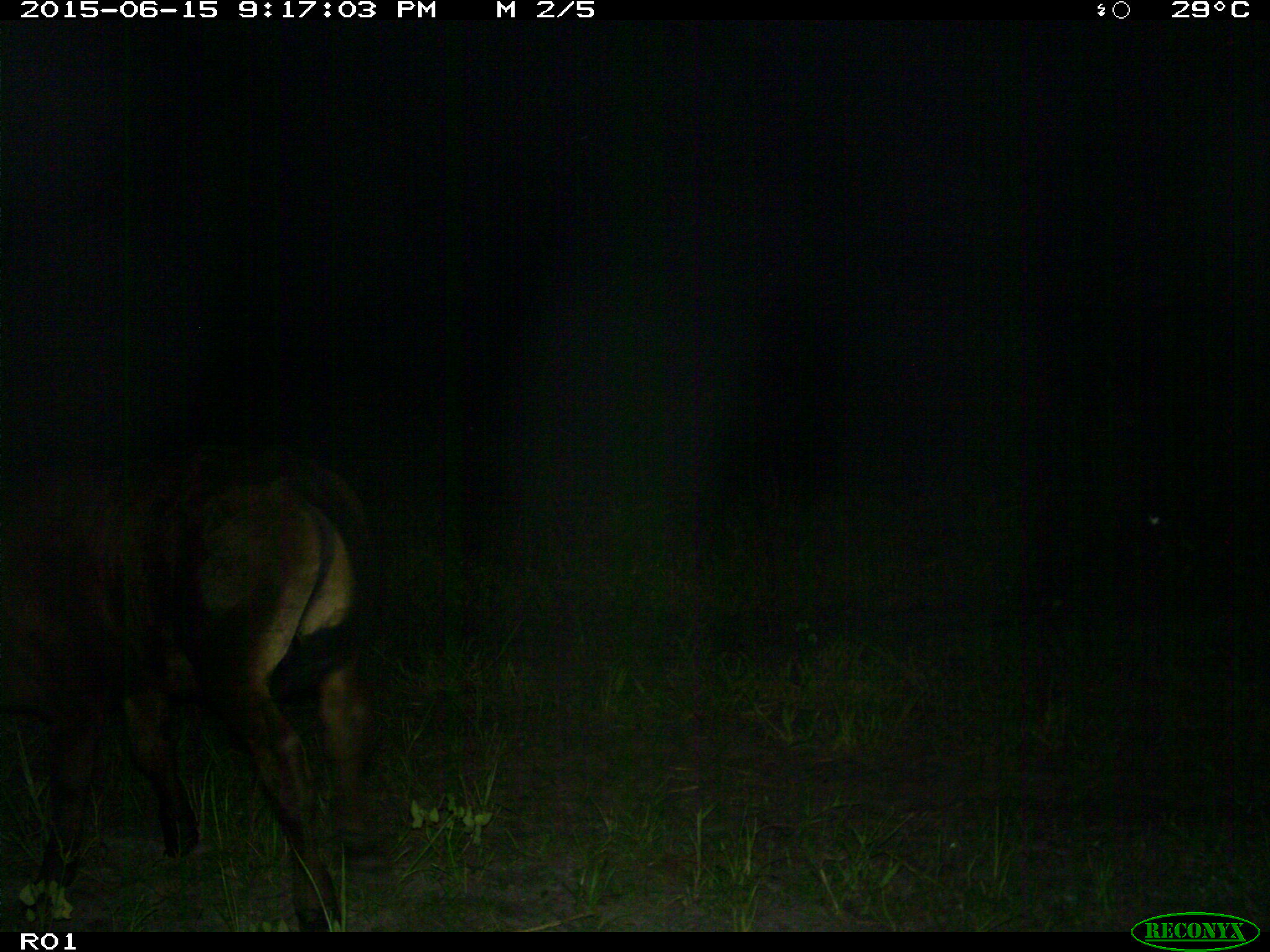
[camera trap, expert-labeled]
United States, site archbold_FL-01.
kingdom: Animalia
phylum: Chordata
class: Mammalia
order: Artiodactyla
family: Bovidae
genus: Bos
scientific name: Bos taurus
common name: domestic cow